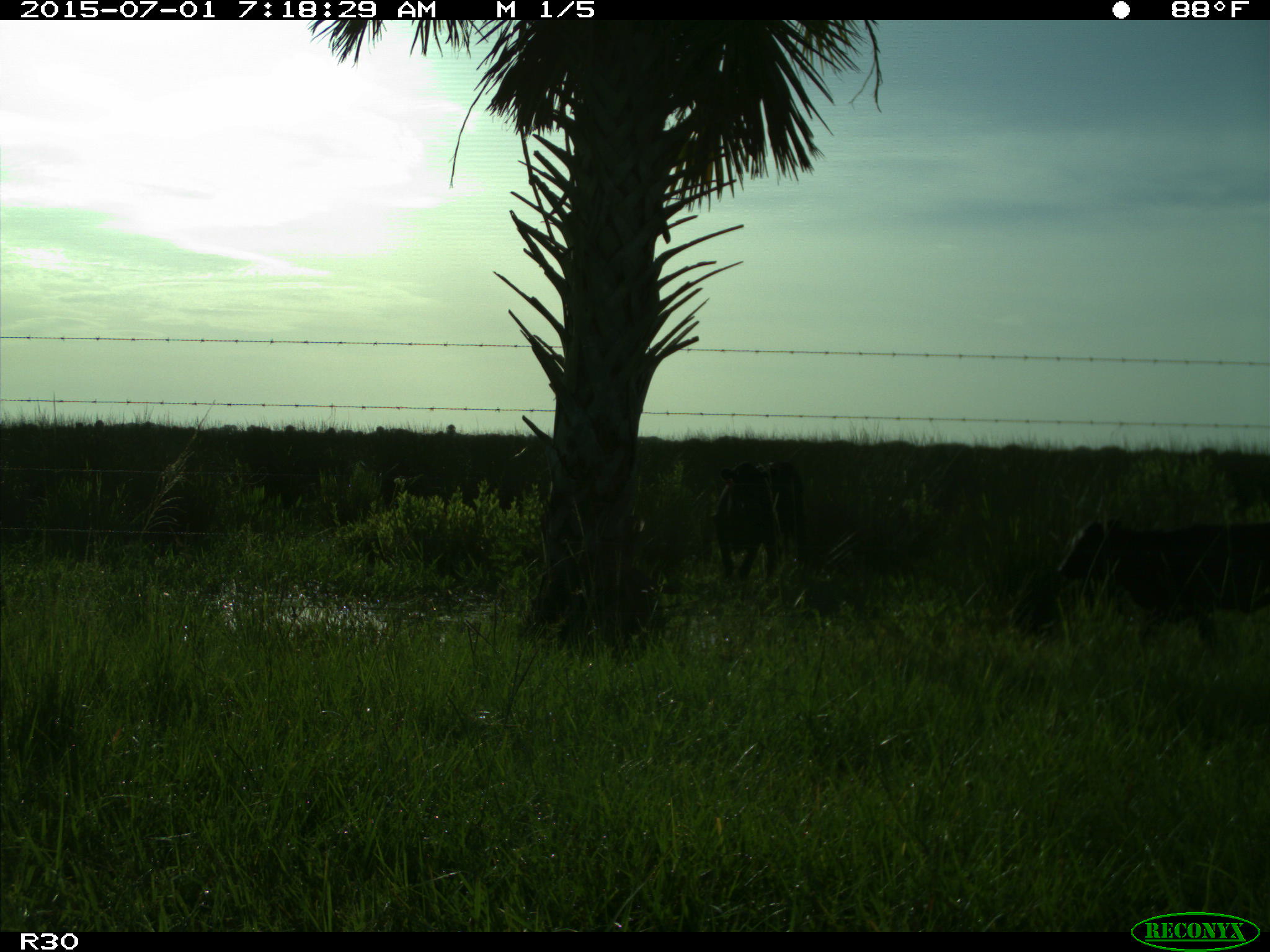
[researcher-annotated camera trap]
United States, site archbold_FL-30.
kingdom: Animalia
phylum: Chordata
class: Mammalia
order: Artiodactyla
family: Bovidae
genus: Bos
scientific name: Bos taurus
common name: domestic cow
Bos taurus (domestic cow).